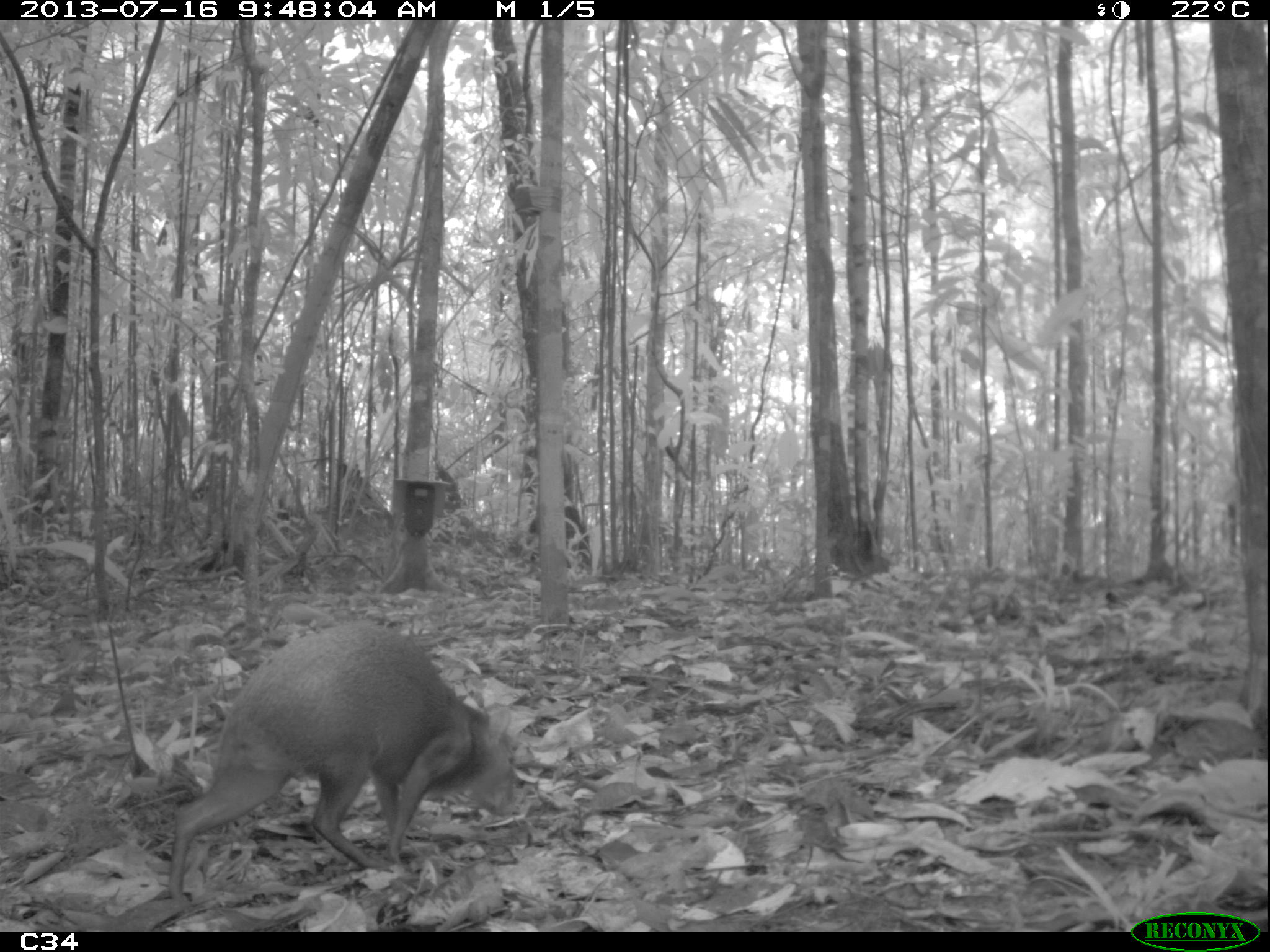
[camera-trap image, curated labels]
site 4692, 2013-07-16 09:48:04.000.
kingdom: Animalia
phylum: Chordata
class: Mammalia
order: Rodentia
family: Dasyproctidae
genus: Dasyprocta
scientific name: Dasyprocta leporina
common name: red-rumped agouti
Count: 1.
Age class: adult.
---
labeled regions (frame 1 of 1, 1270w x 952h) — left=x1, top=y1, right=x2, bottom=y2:
dasyprocta leporina: left=160, top=620, right=517, bottom=909